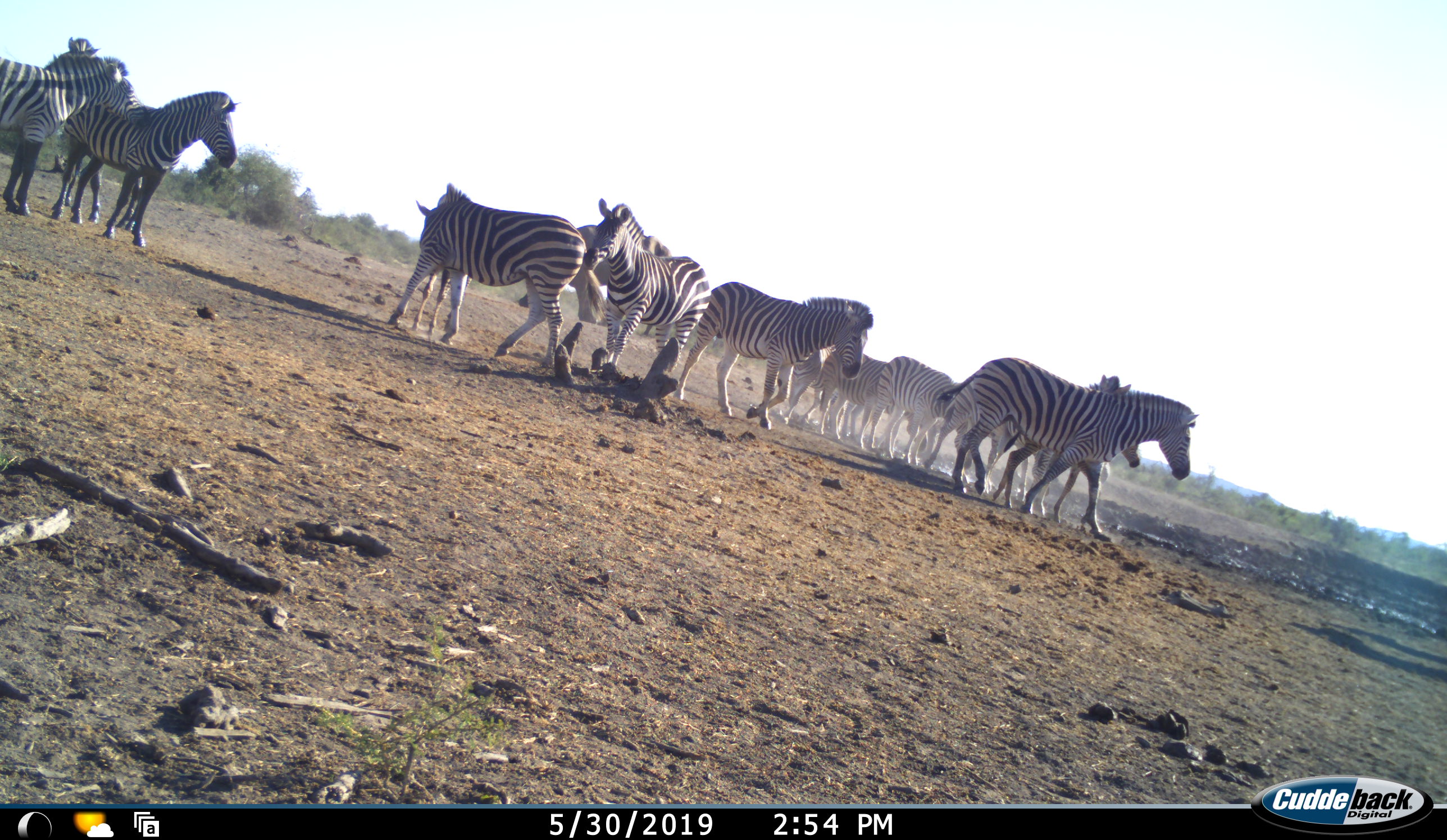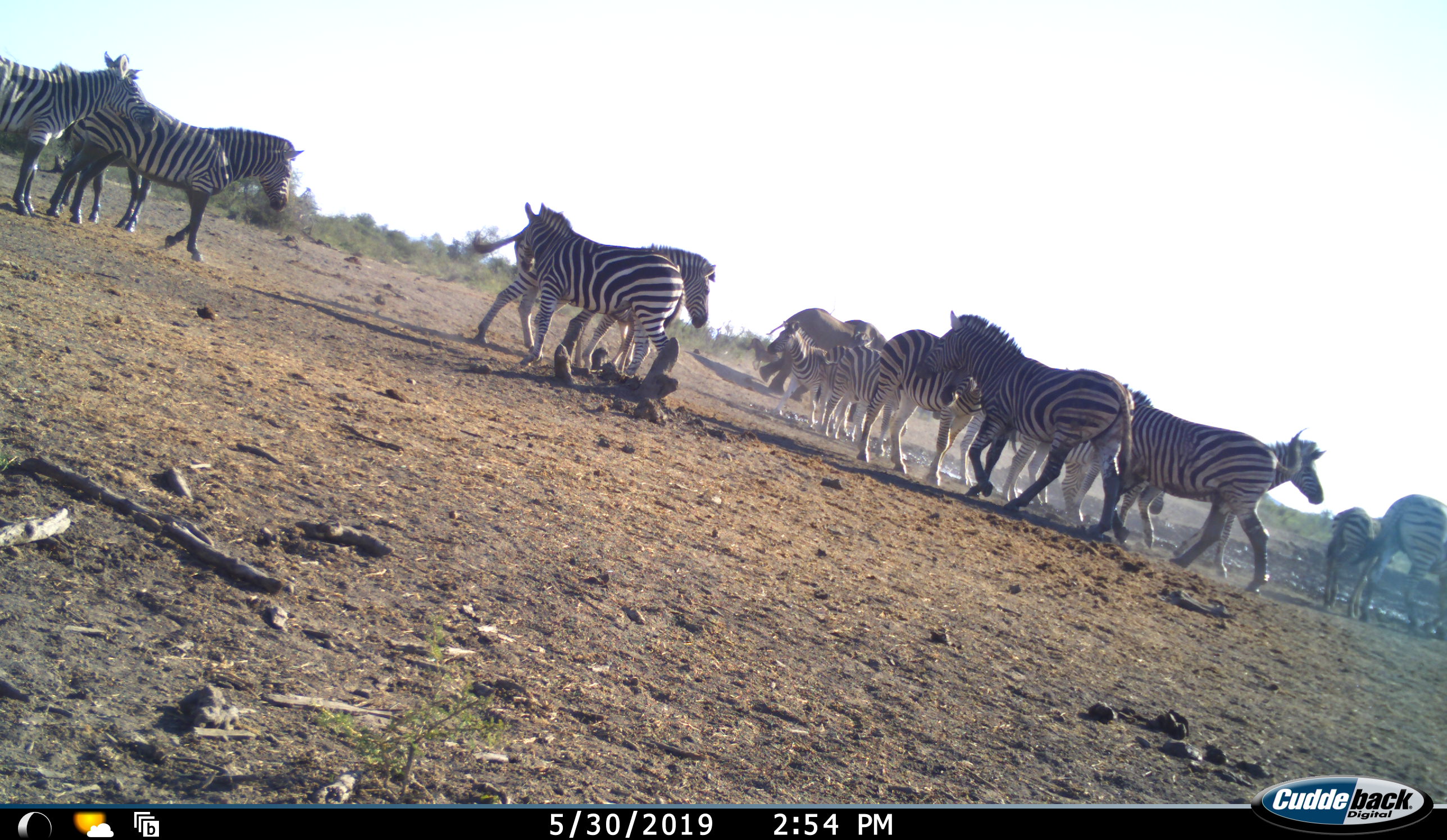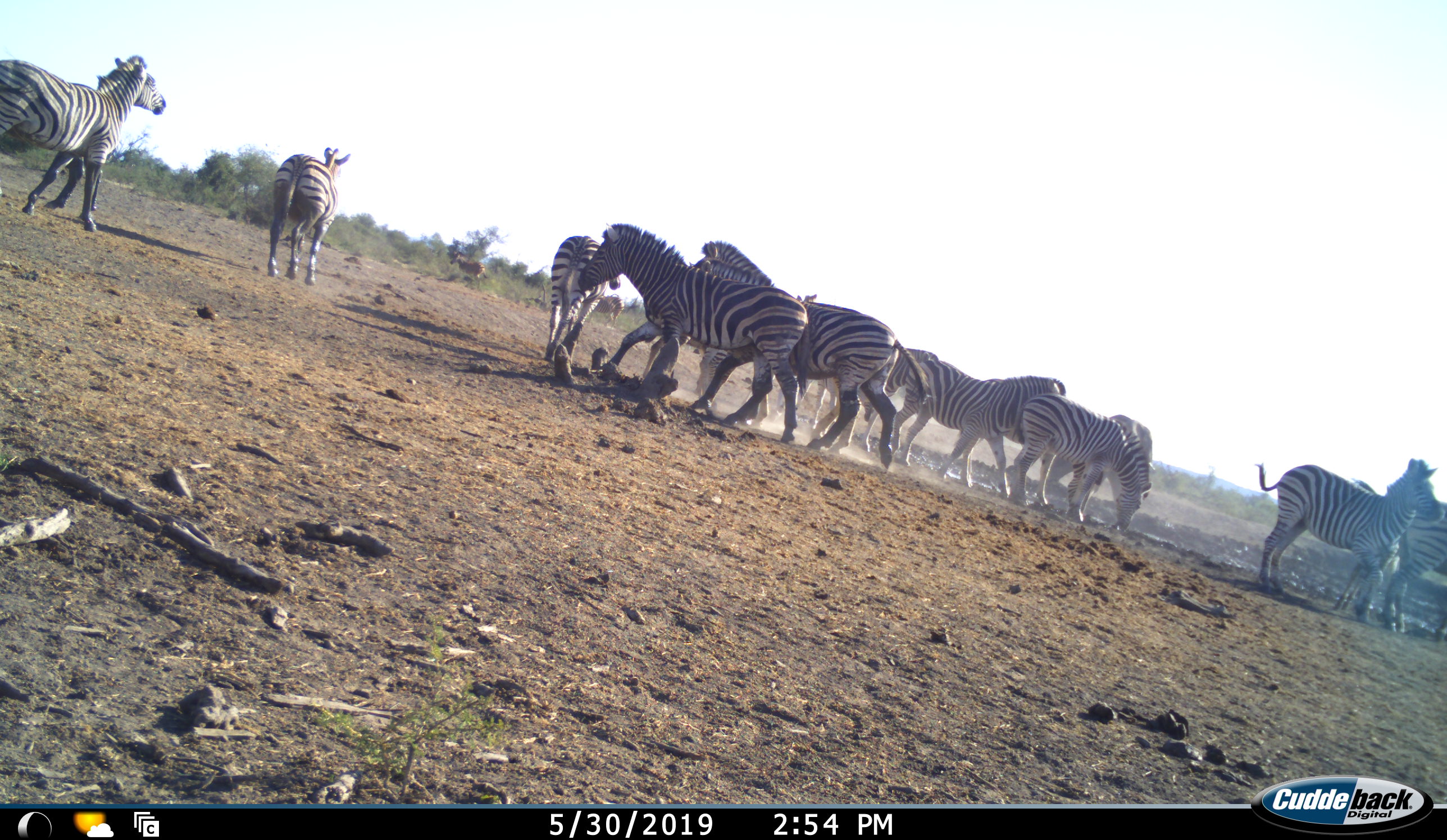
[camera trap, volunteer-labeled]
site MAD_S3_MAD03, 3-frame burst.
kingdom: Animalia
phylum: Chordata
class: Mammalia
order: Perissodactyla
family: Equidae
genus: Equus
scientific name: Equus quagga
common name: plains zebra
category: zebraplains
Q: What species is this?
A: Zebraplains (plains zebra) (Equus quagga).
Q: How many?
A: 11-50.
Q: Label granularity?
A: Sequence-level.